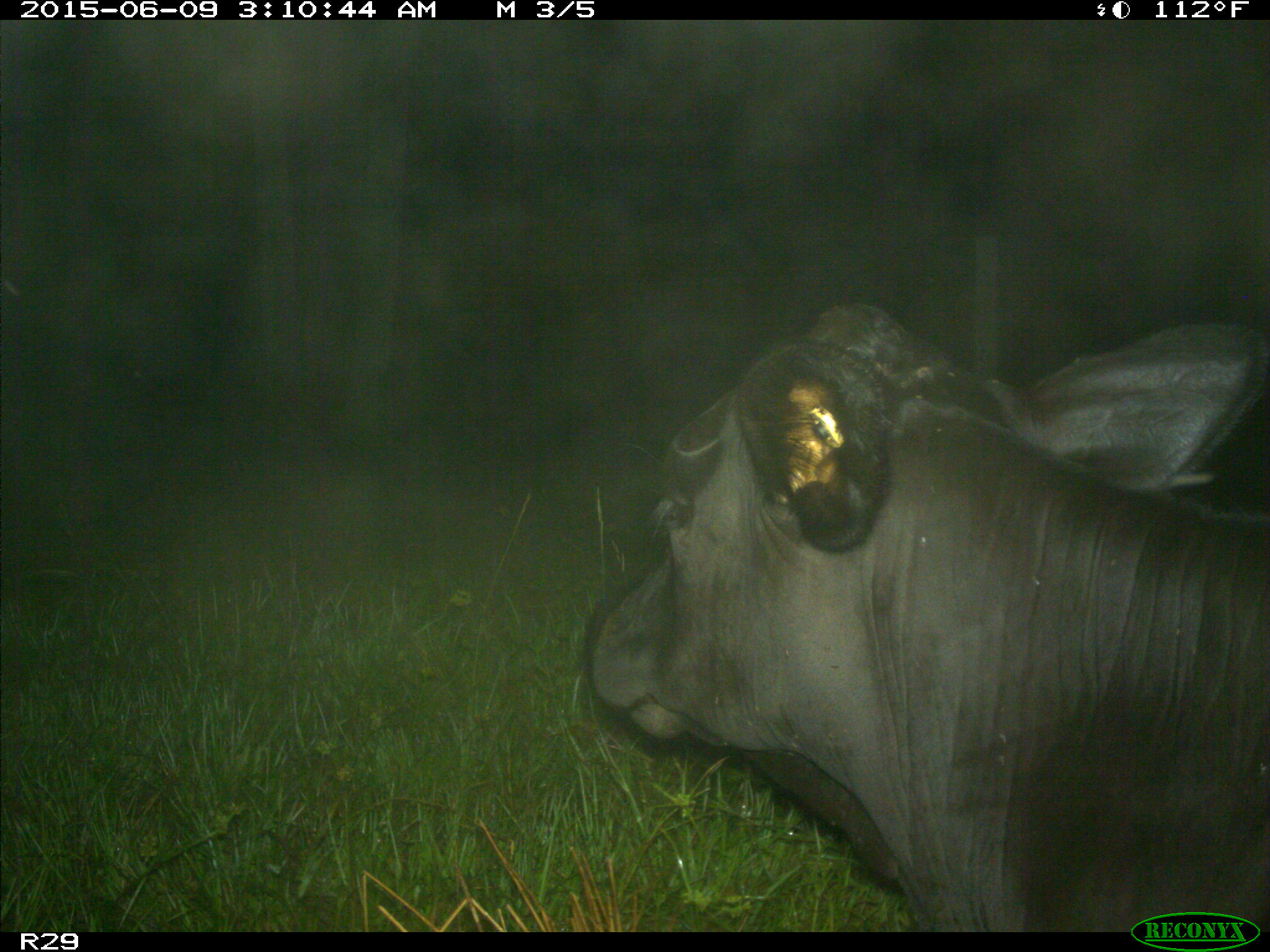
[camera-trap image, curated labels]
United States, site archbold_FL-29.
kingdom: Animalia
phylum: Chordata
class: Mammalia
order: Artiodactyla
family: Bovidae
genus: Bos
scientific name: Bos taurus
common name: domestic cow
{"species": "Bos taurus (domestic cow)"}